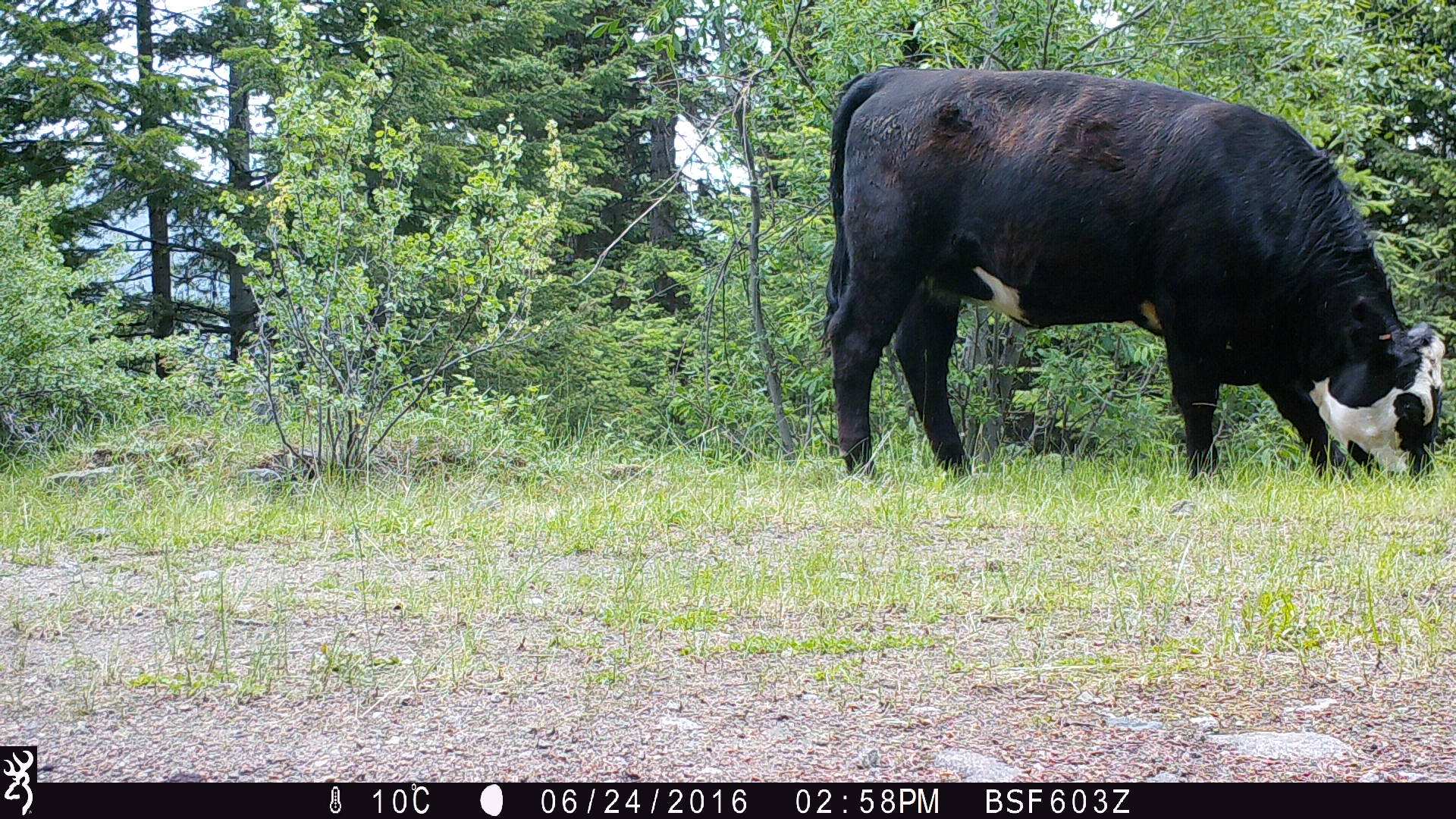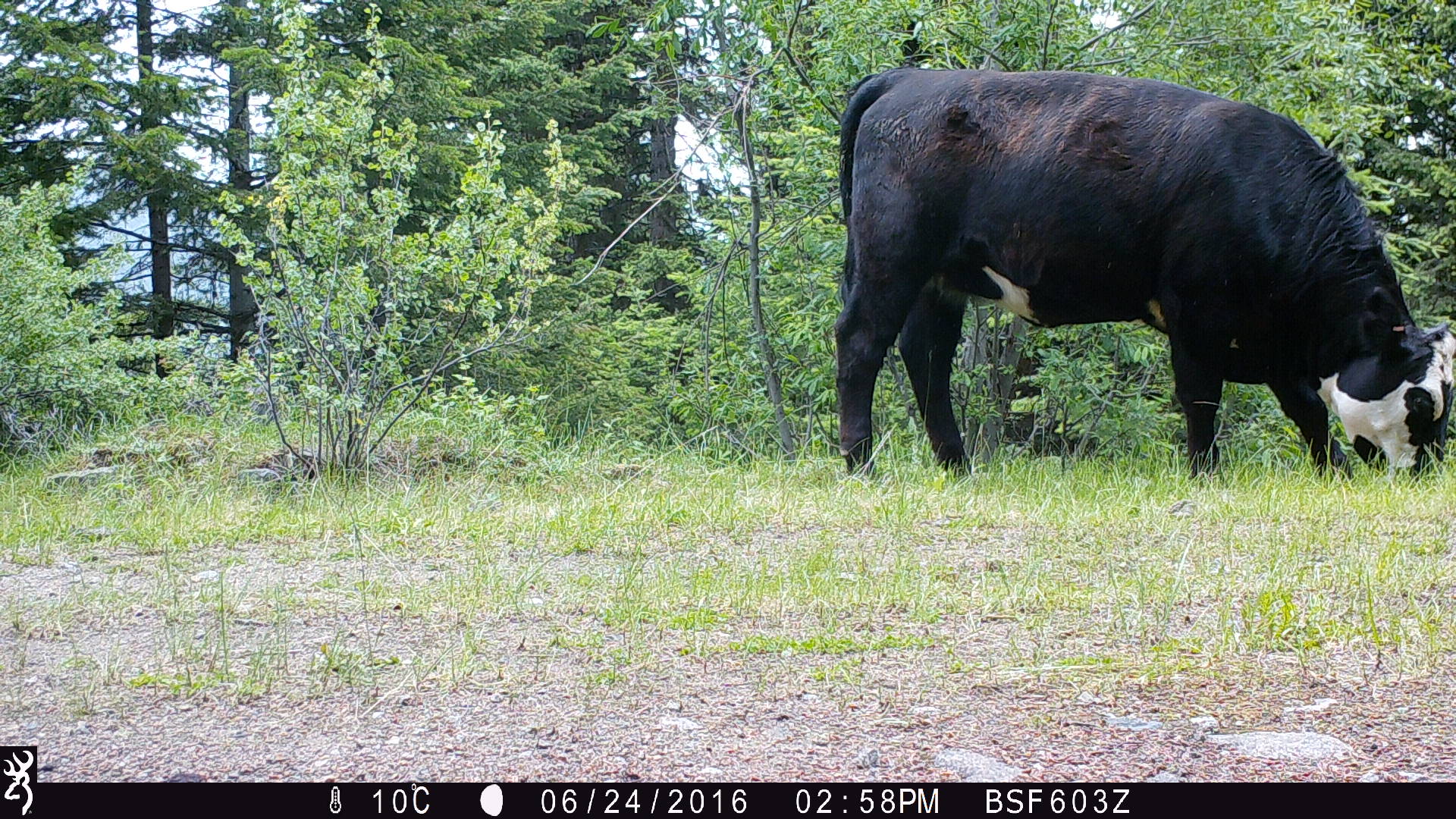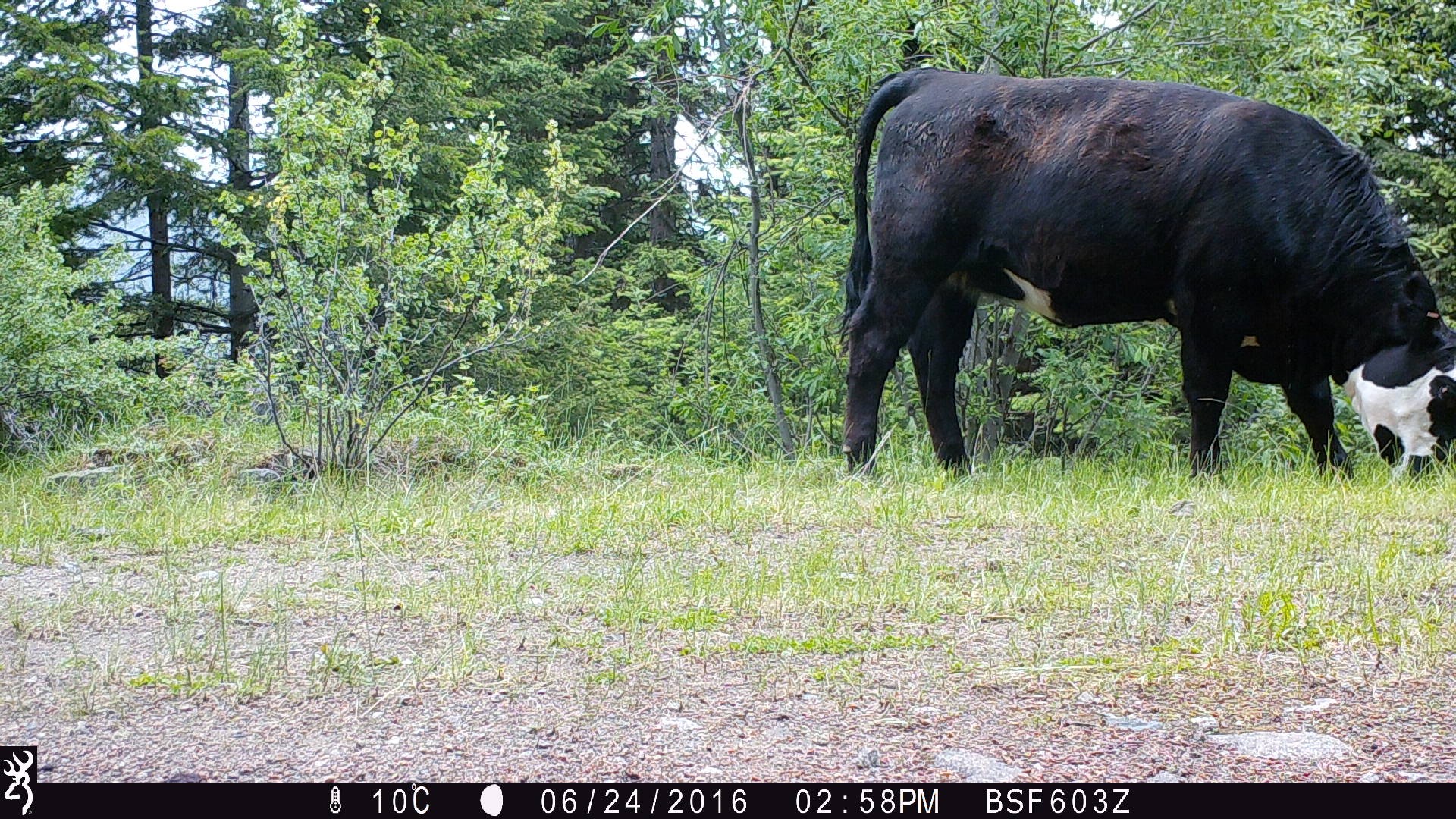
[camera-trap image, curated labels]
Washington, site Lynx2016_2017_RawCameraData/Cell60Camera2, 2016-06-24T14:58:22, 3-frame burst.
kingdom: Animalia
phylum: Chordata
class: Mammalia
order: Artiodactyla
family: Bovidae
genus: Bos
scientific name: Bos taurus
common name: domestic cattle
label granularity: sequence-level